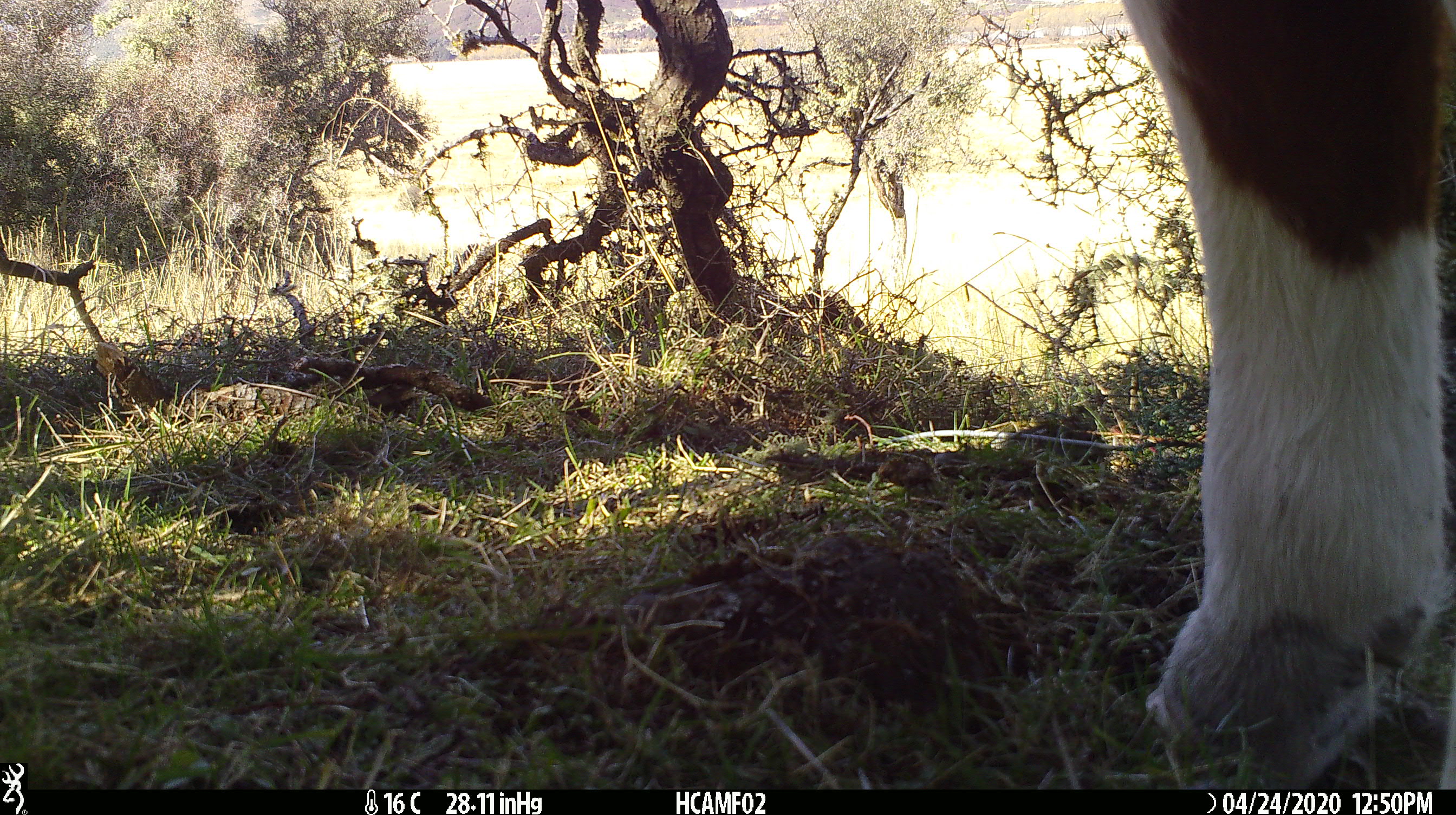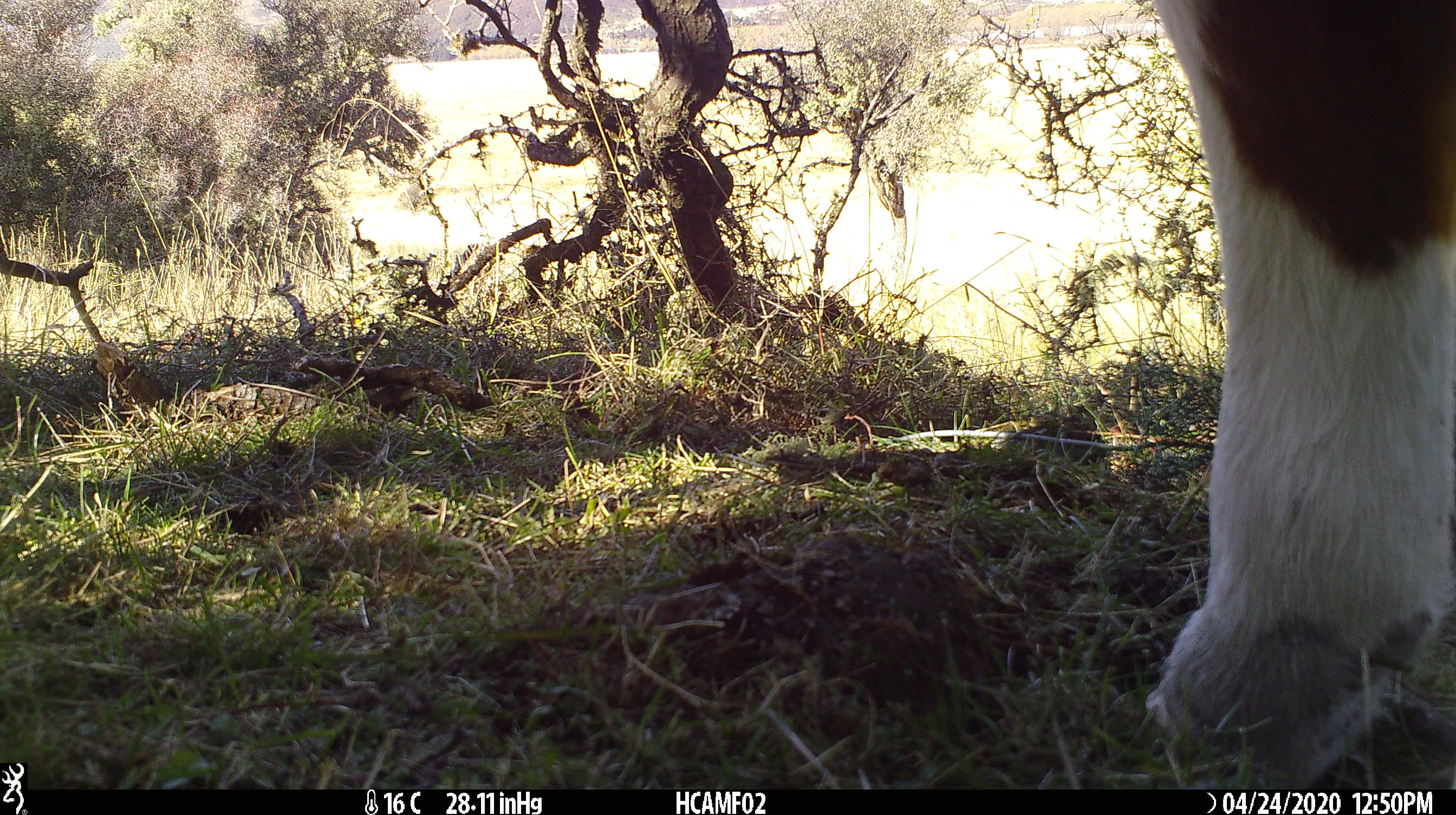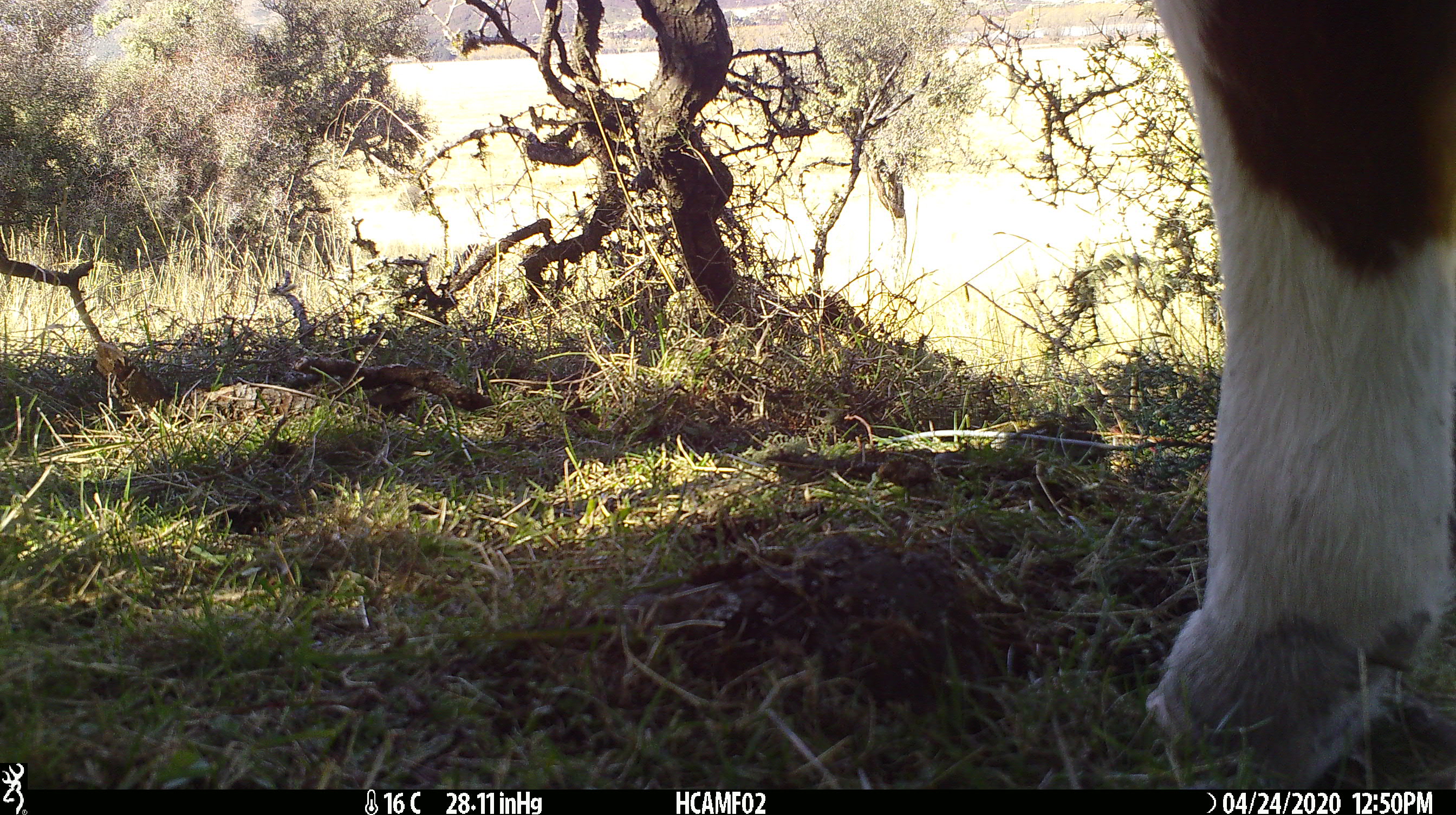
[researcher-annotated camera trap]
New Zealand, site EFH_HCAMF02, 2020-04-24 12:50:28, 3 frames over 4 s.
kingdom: Animalia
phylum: Chordata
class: Mammalia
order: Artiodactyla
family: Bovidae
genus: Bos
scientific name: Bos taurus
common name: domestic cow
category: cow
Cow (domestic cow) (Bos taurus).